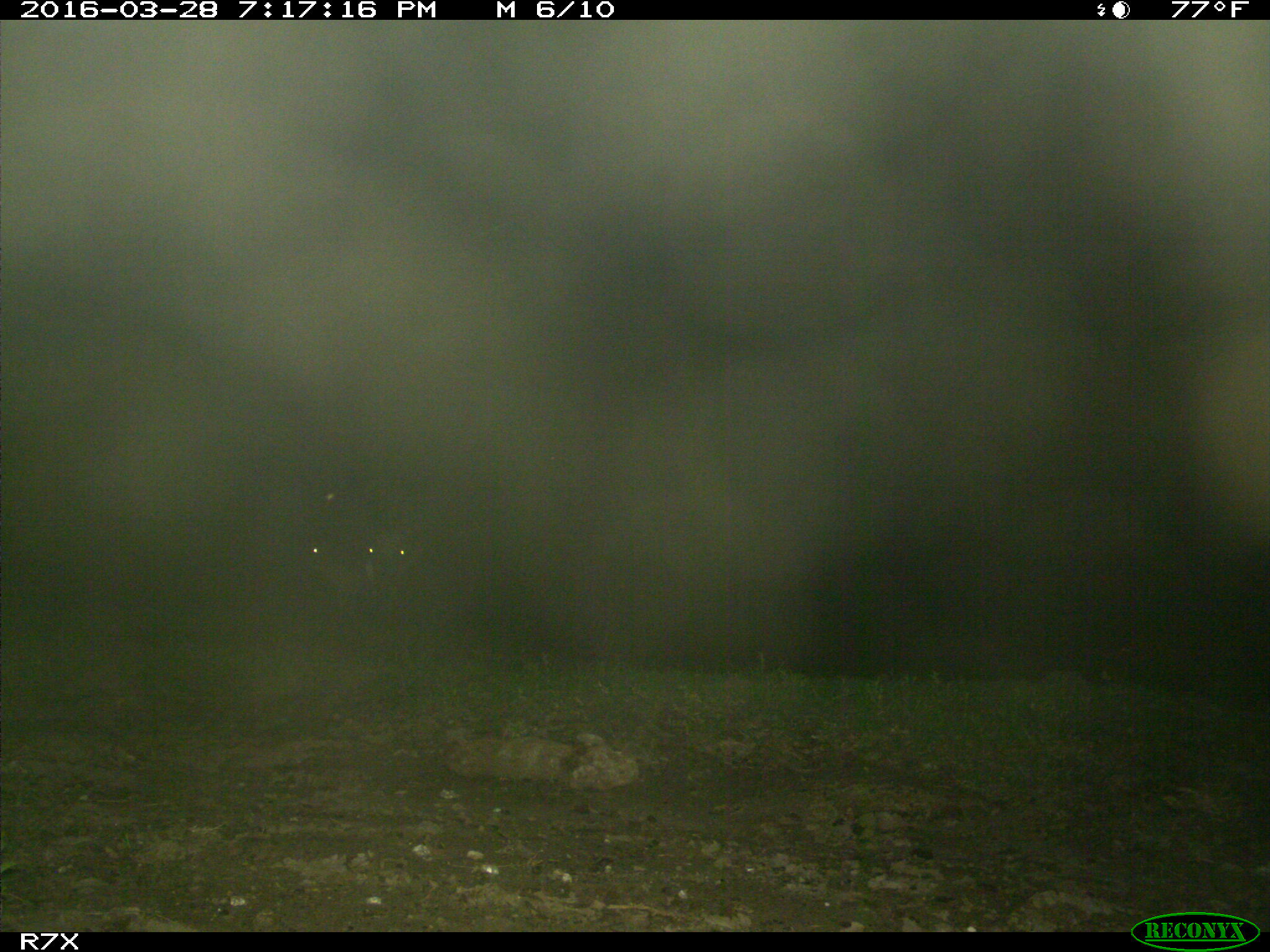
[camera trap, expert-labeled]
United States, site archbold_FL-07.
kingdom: Animalia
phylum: Chordata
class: Mammalia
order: Artiodactyla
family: Bovidae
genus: Bos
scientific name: Bos taurus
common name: domestic cow